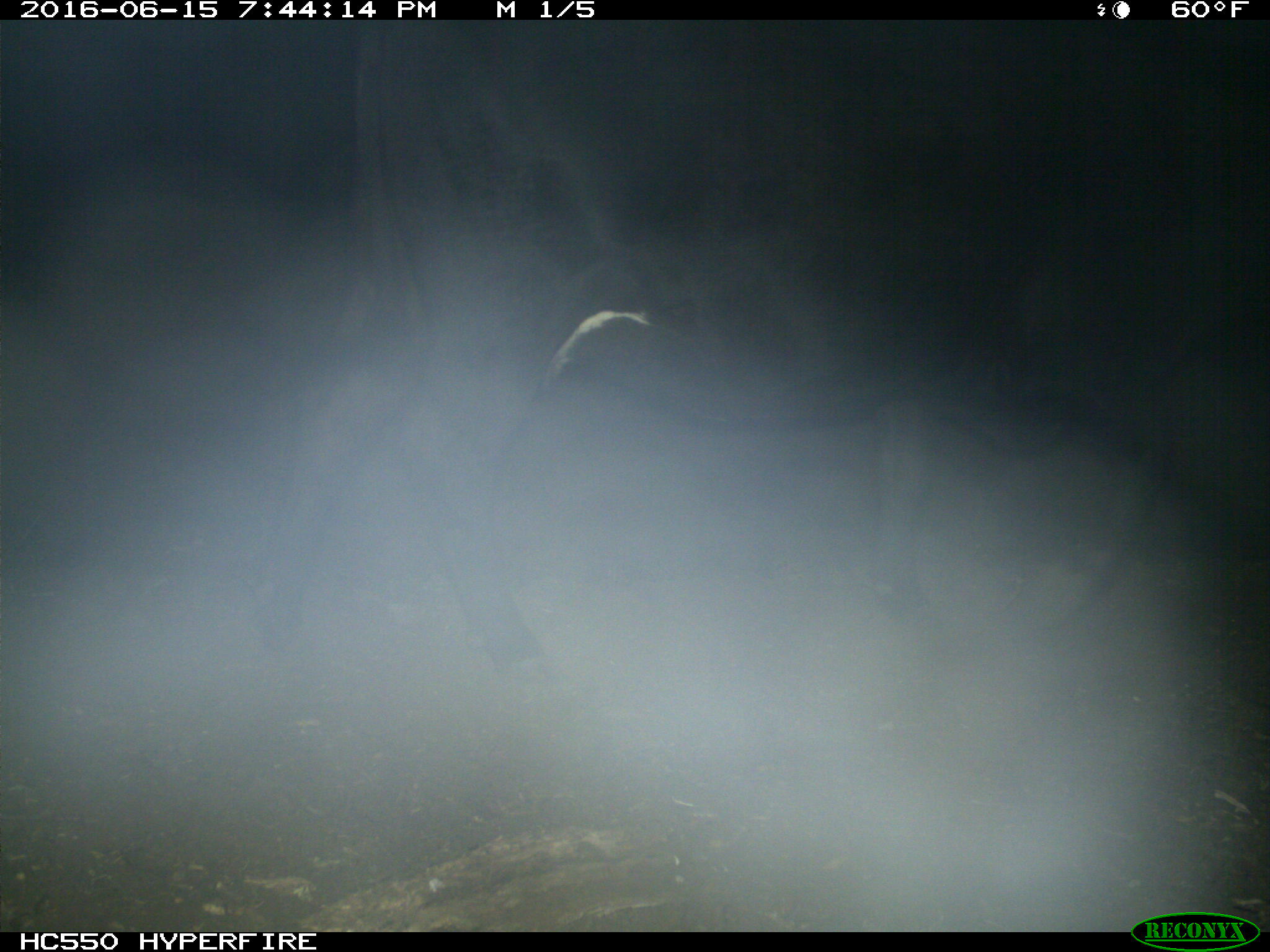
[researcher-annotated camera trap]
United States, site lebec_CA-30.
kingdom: Animalia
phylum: Chordata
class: Mammalia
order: Artiodactyla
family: Bovidae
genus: Bos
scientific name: Bos taurus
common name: domestic cow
Bos taurus (domestic cow).